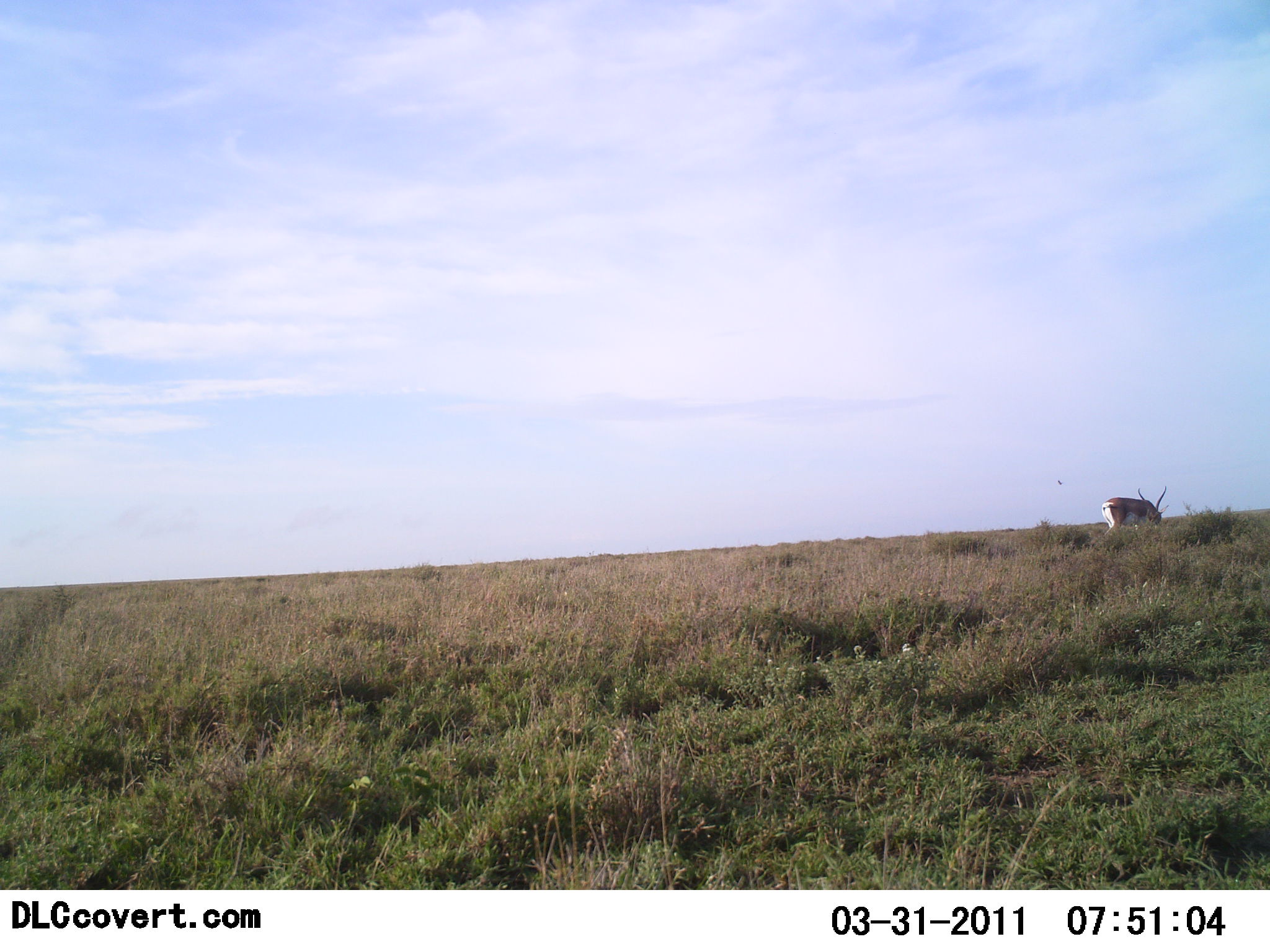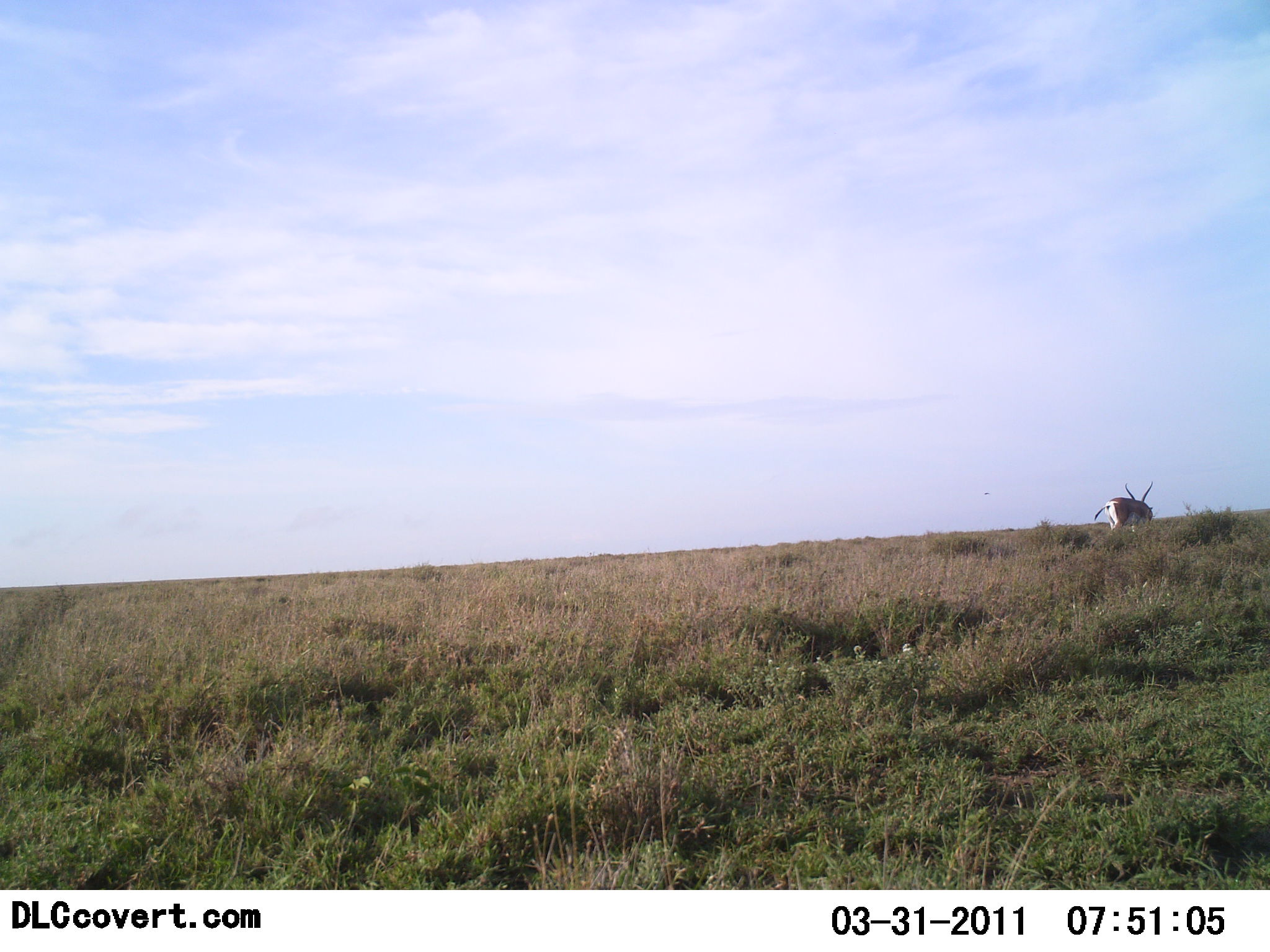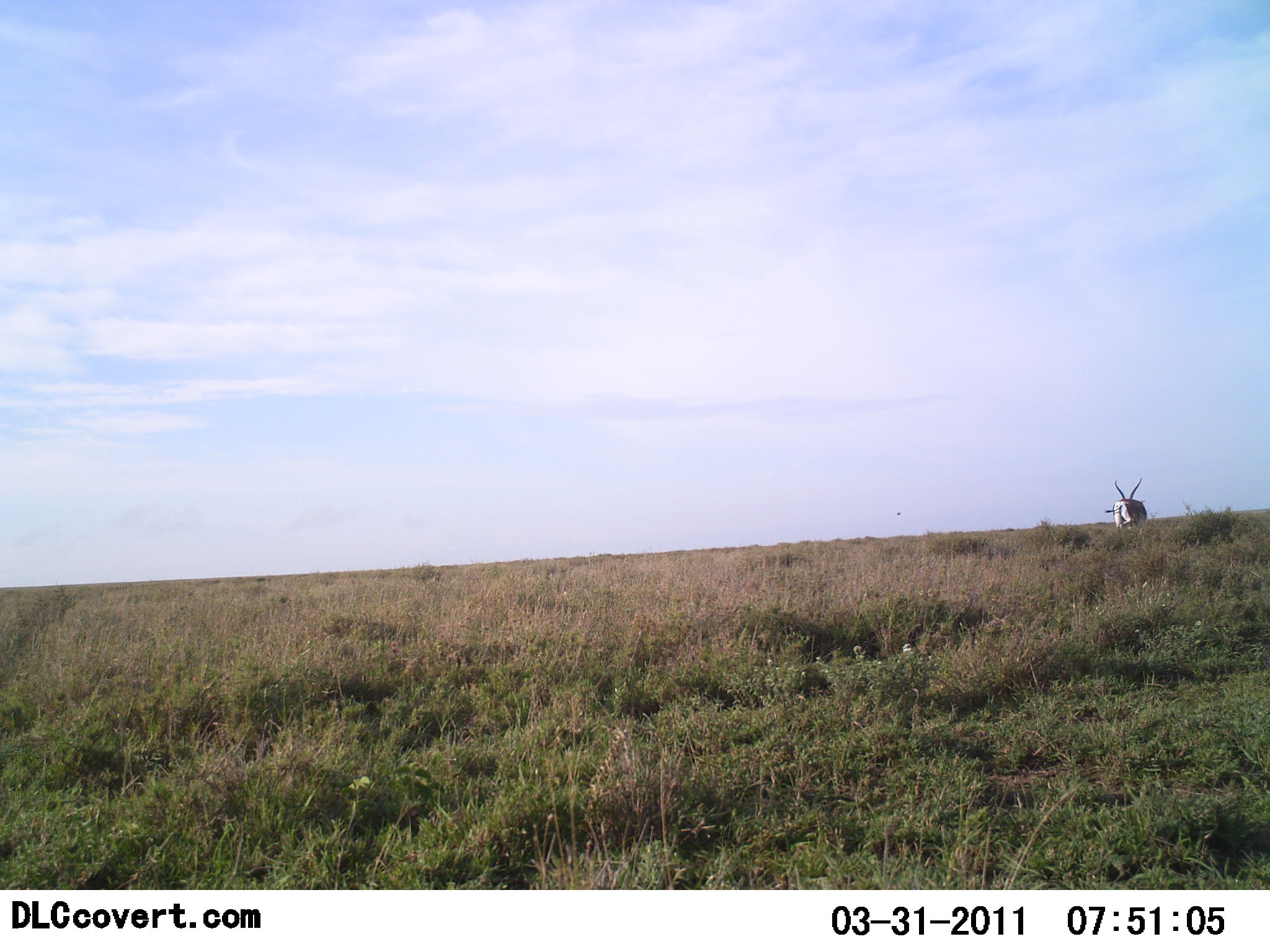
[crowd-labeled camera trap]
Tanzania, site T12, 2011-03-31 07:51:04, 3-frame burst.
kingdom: Animalia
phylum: Chordata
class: Mammalia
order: Artiodactyla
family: Bovidae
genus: Nanger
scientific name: Nanger granti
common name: grant's gazelle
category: gazellegrants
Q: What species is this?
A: Gazellegrants (grant's gazelle) (Nanger granti).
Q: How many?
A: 1.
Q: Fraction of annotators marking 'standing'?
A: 67%.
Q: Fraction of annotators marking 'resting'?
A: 0%.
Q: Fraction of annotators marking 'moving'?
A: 50%.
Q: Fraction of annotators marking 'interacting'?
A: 0%.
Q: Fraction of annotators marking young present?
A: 0%.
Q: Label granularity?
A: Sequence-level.